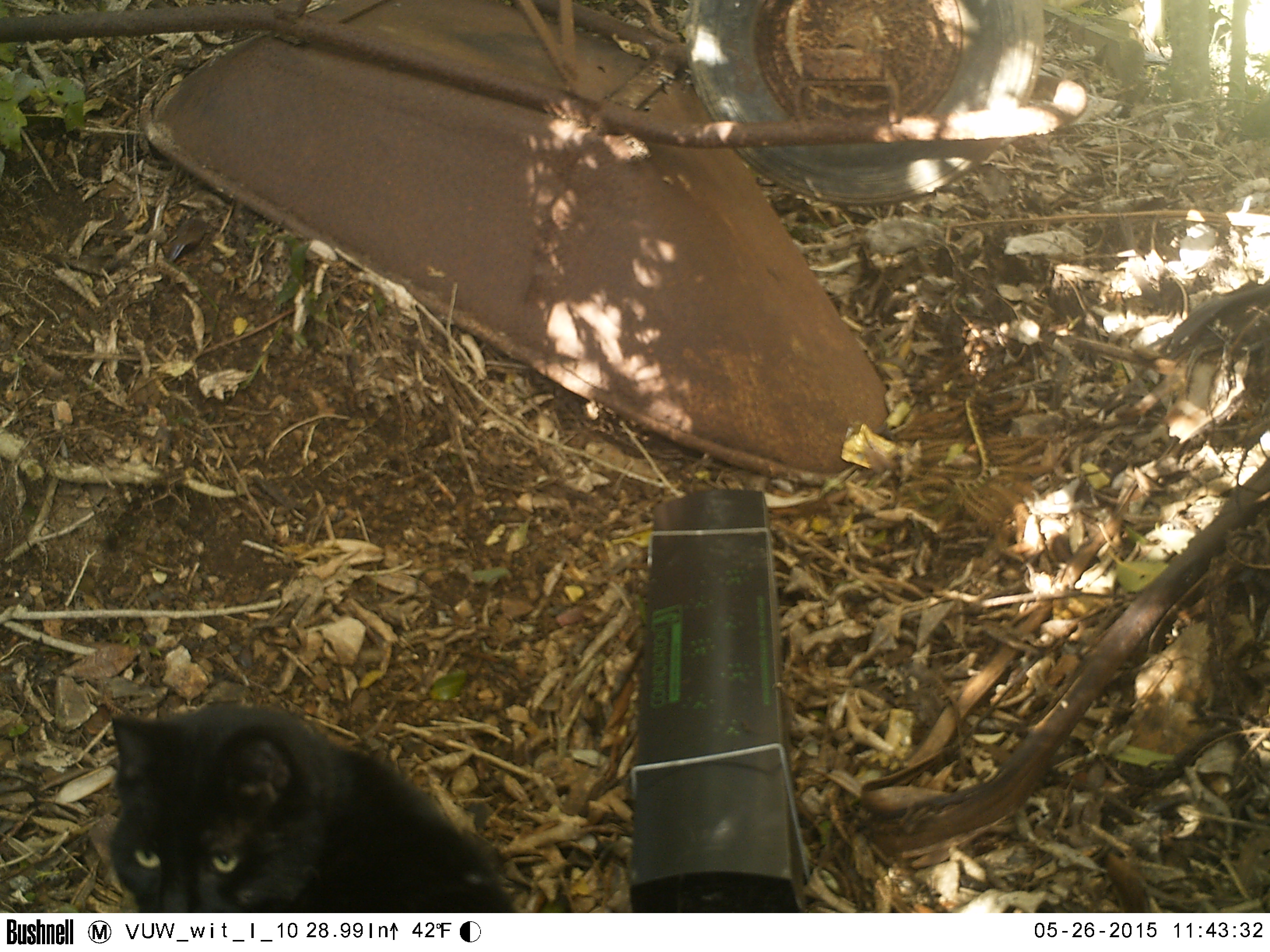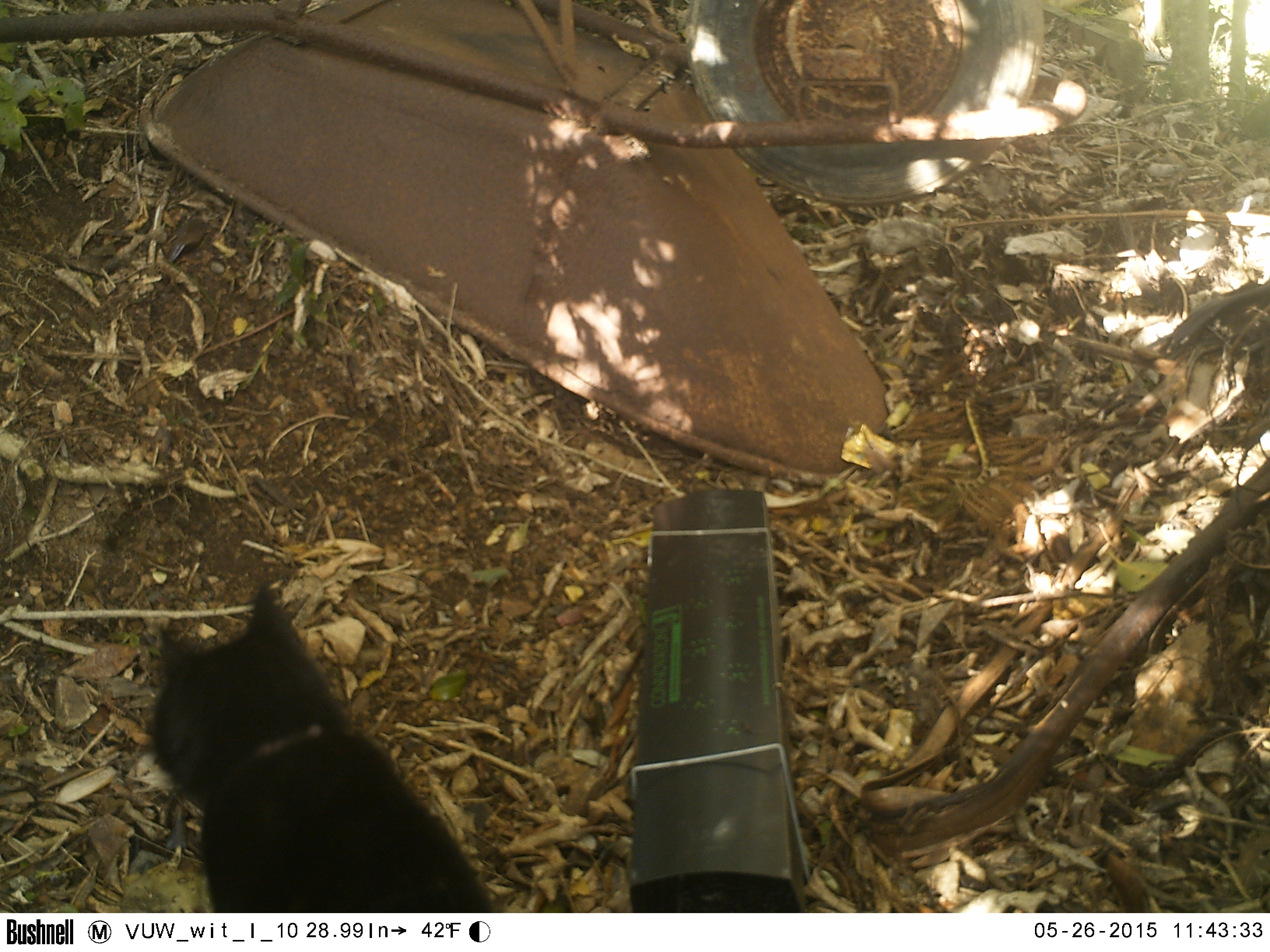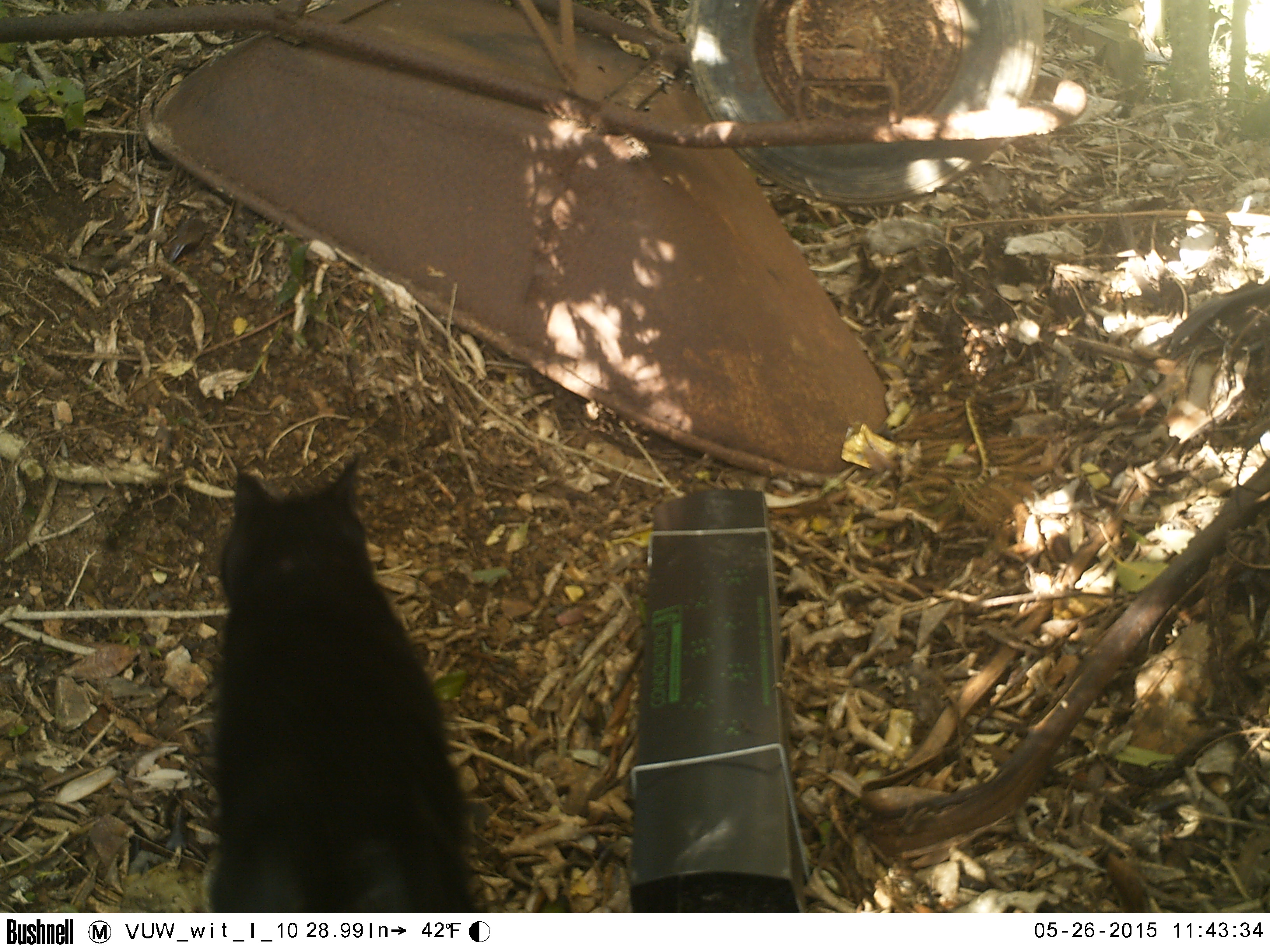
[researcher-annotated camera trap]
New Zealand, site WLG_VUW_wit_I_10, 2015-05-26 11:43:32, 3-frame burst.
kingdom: Animalia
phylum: Chordata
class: Mammalia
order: Carnivora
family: Felidae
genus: Felis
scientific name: Felis catus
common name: domestic cat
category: cat